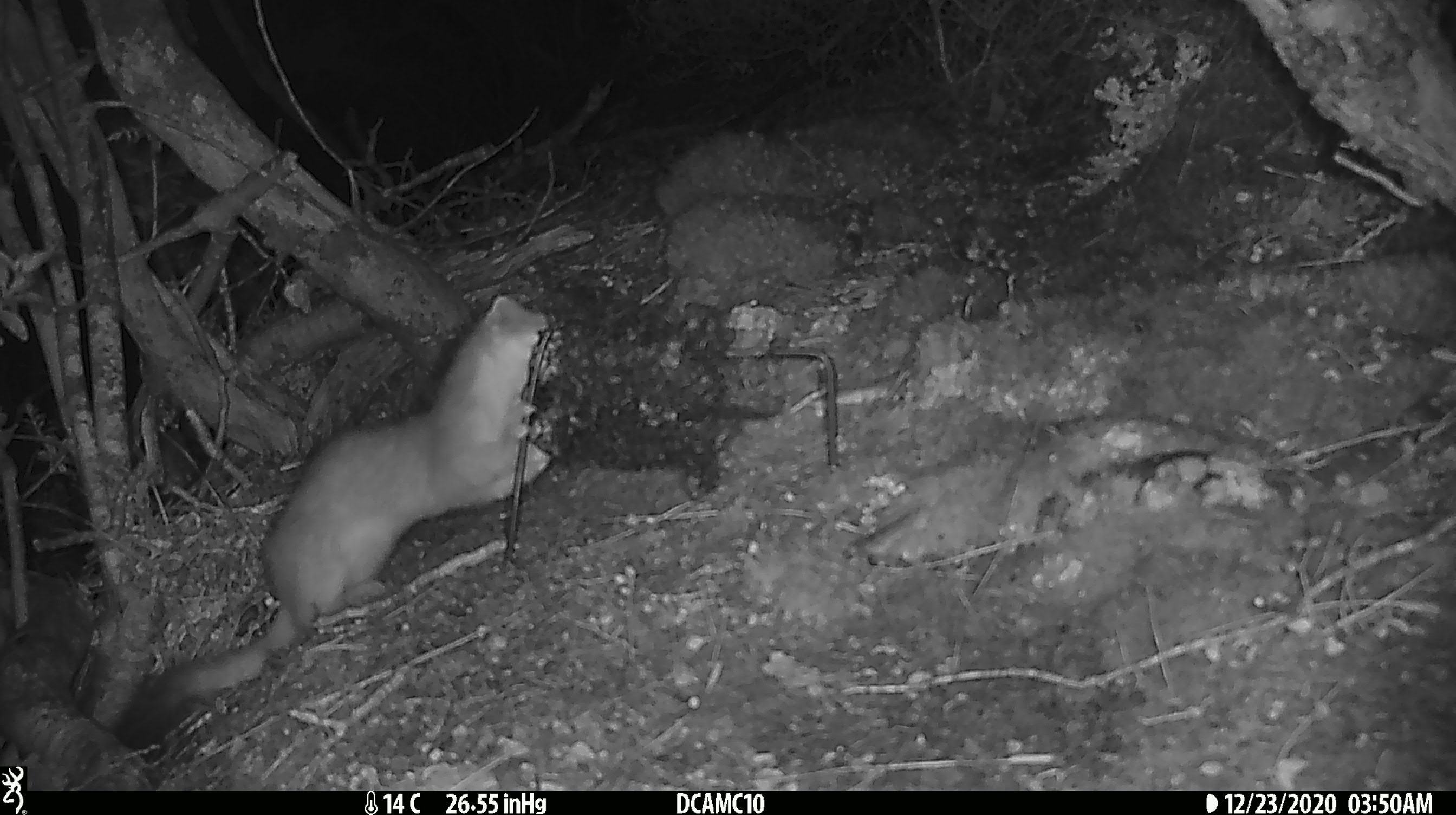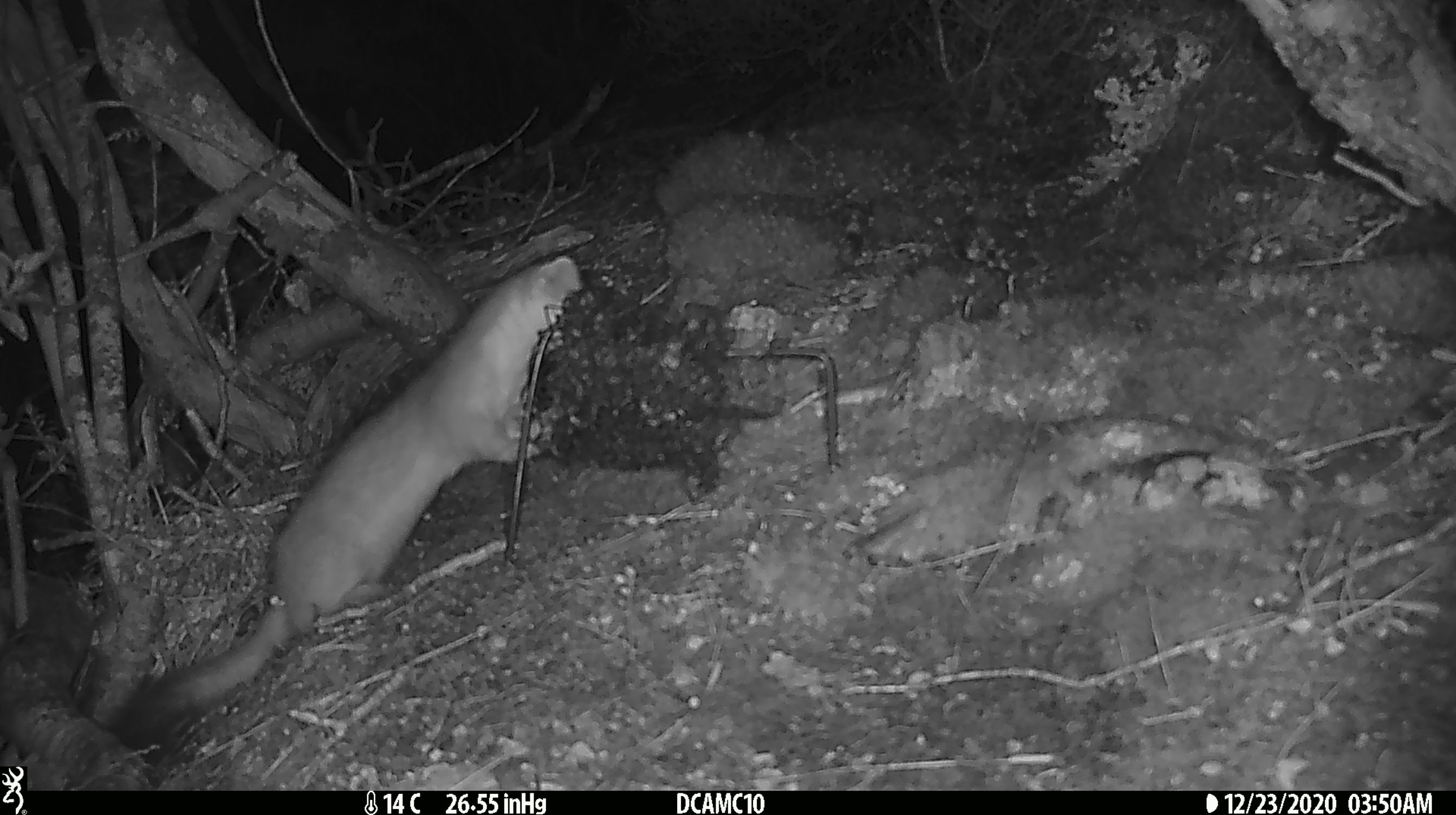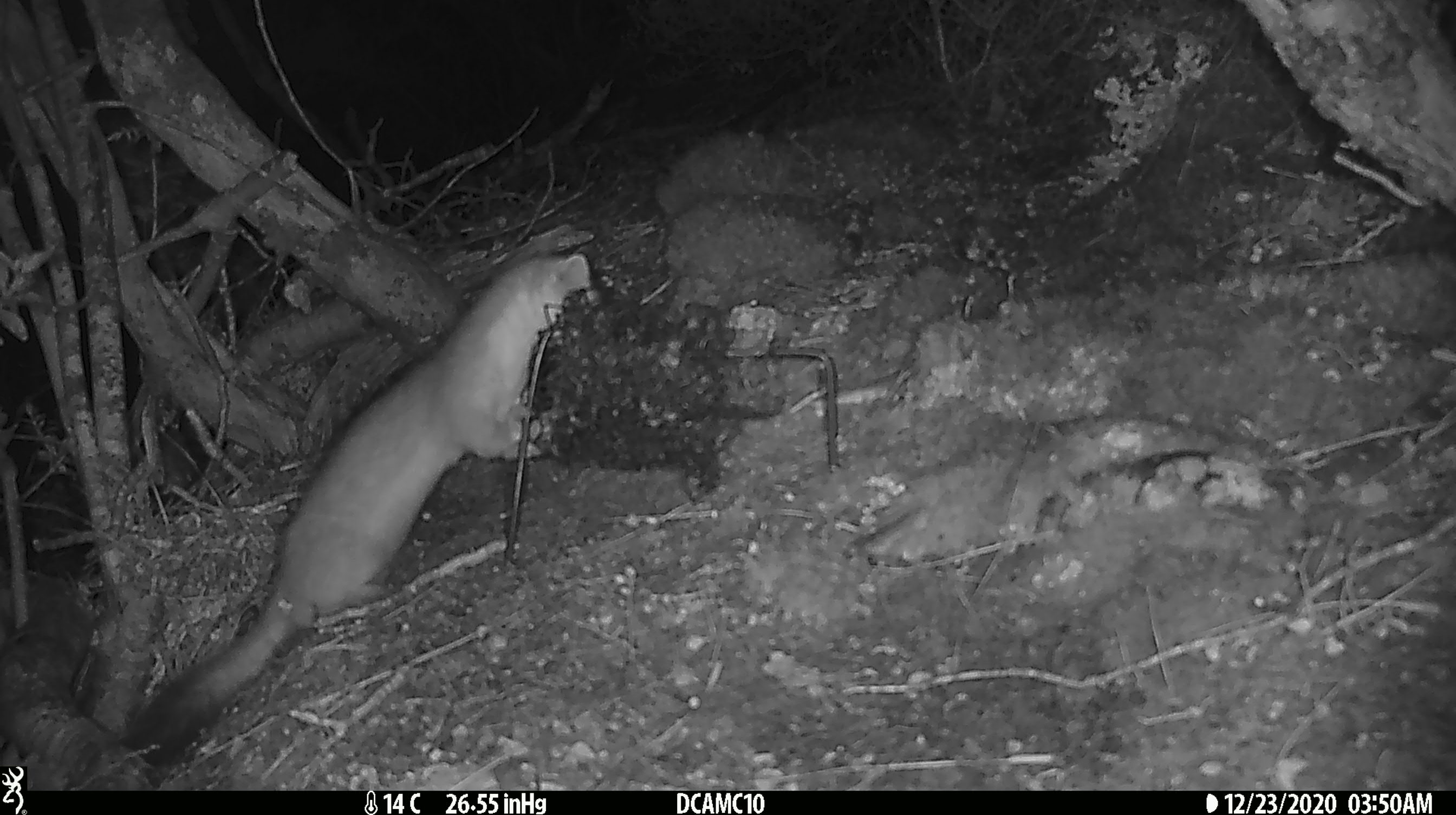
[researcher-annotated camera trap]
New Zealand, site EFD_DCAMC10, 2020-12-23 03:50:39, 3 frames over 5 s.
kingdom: Animalia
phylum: Chordata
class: Mammalia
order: Carnivora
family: Mustelidae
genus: Mustela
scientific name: Mustela erminea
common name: stoat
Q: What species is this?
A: Stoat (Mustela erminea).